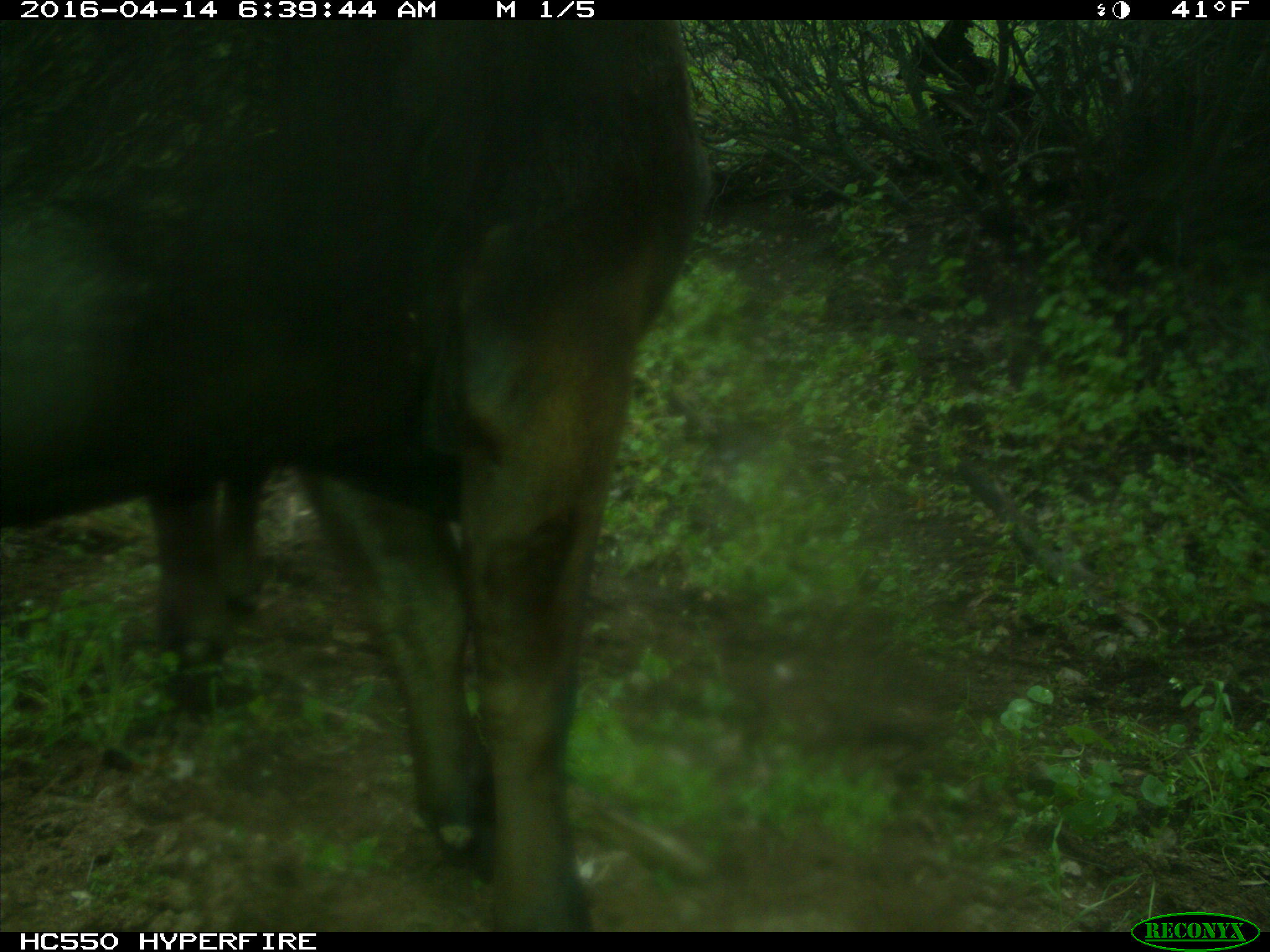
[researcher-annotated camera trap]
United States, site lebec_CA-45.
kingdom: Animalia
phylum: Chordata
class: Mammalia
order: Artiodactyla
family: Bovidae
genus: Bos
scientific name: Bos taurus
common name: domestic cow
Bos taurus (domestic cow).